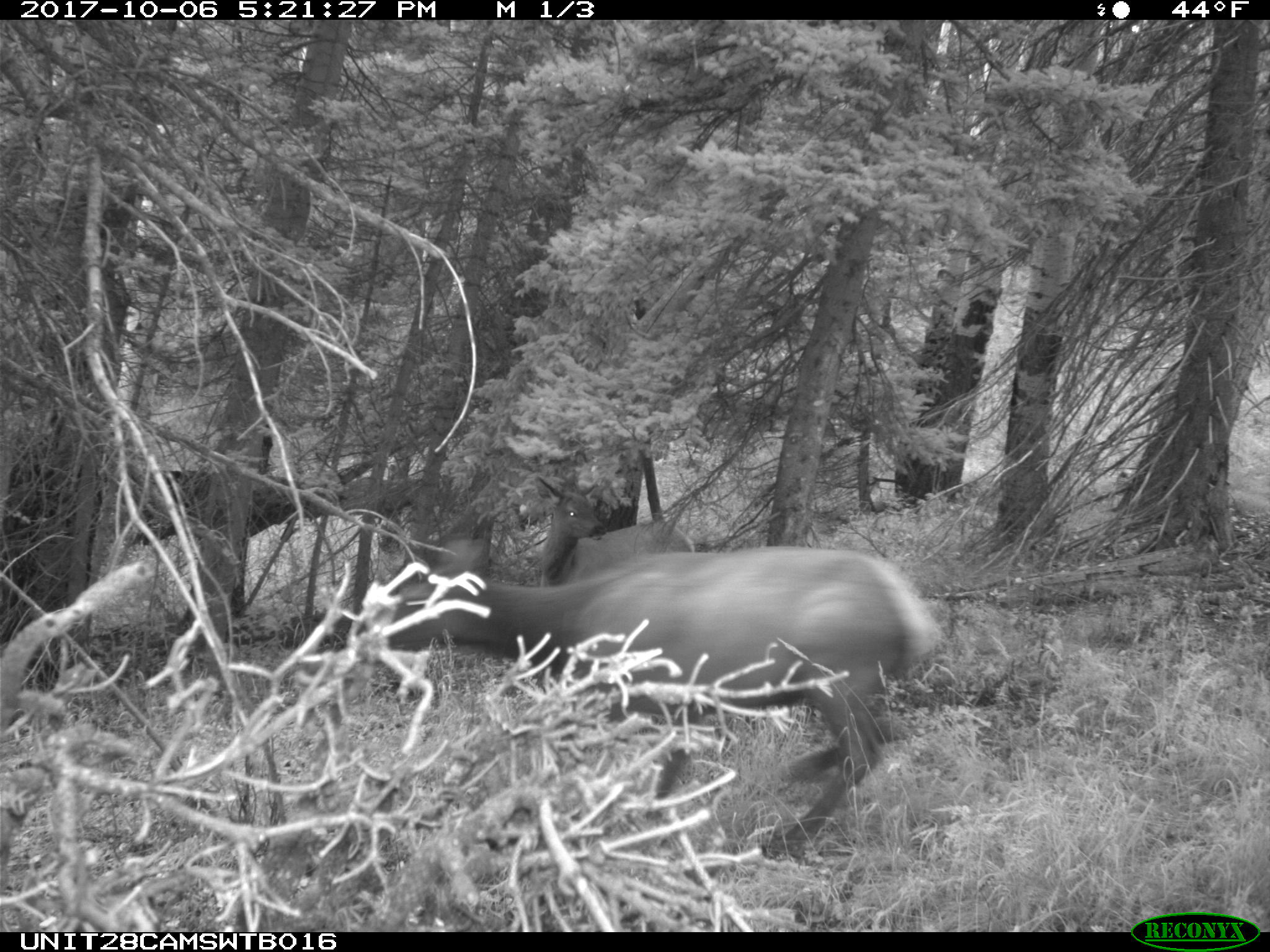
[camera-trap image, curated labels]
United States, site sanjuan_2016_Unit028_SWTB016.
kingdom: Animalia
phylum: Chordata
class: Mammalia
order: Artiodactyla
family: Cervidae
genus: Cervus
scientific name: Cervus elaphus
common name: red deer